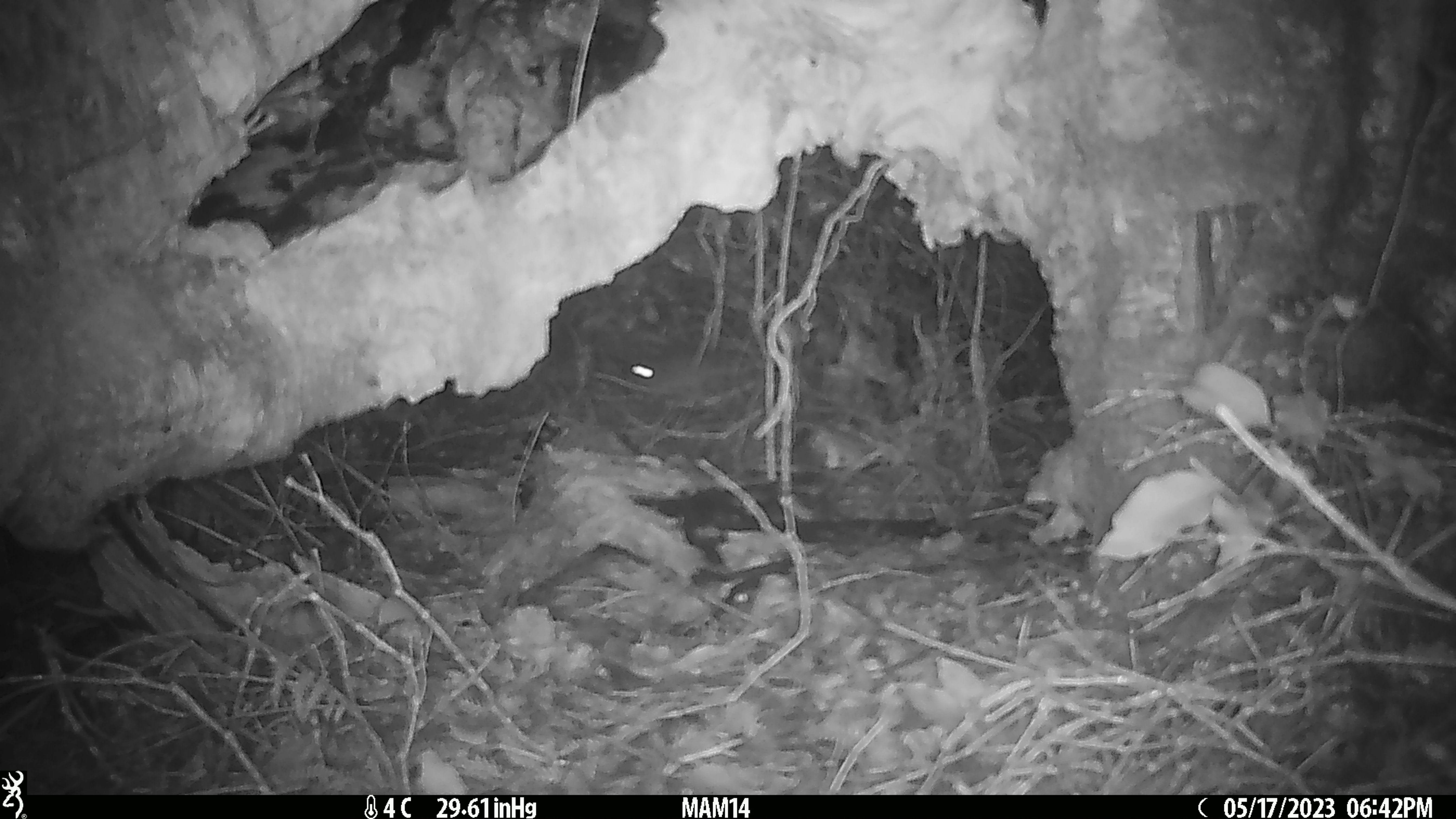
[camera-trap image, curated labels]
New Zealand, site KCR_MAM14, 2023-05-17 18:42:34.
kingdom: Animalia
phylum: Chordata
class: Mammalia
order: Rodentia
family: Muridae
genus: Rattus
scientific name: Rattus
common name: rat